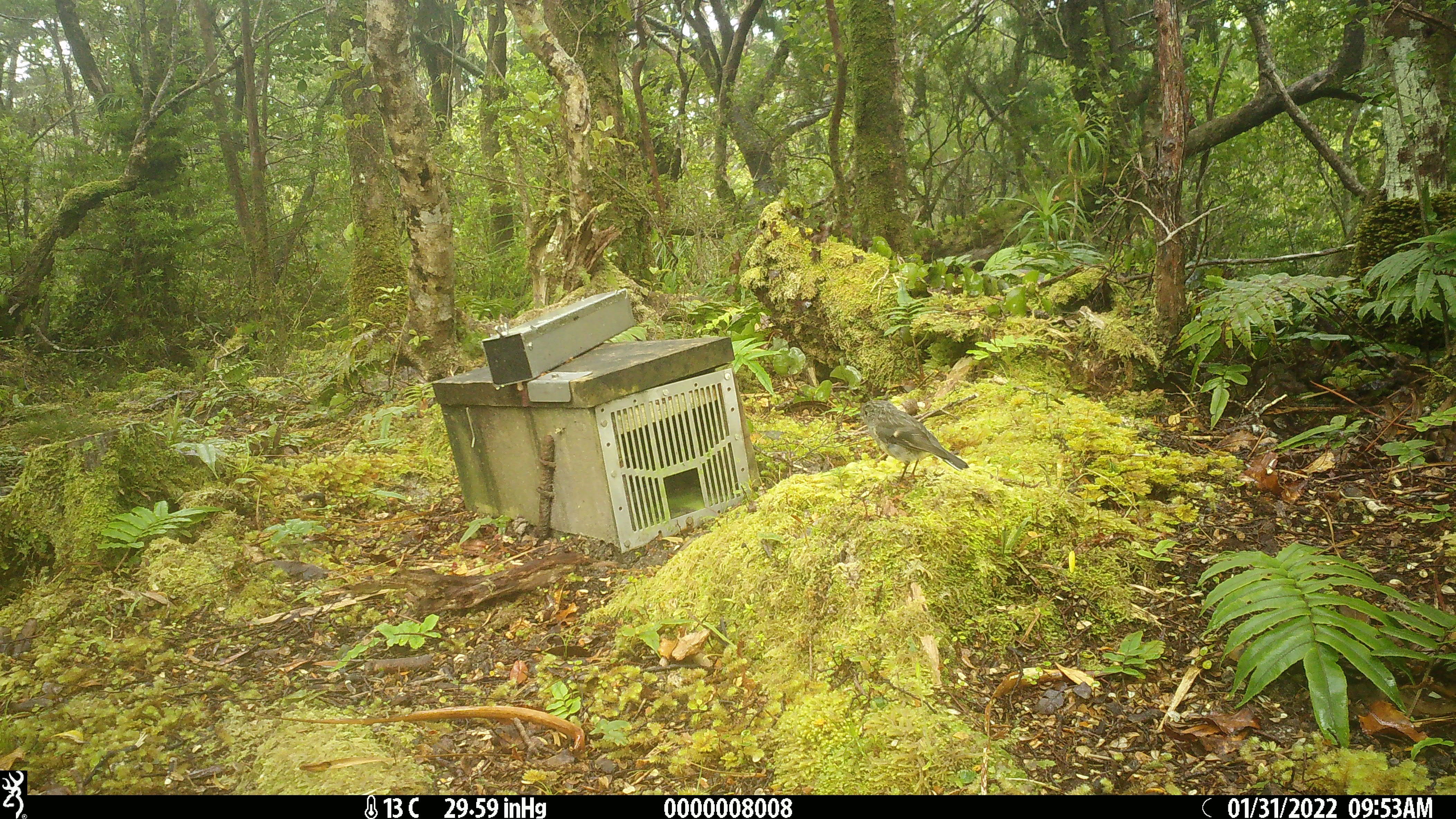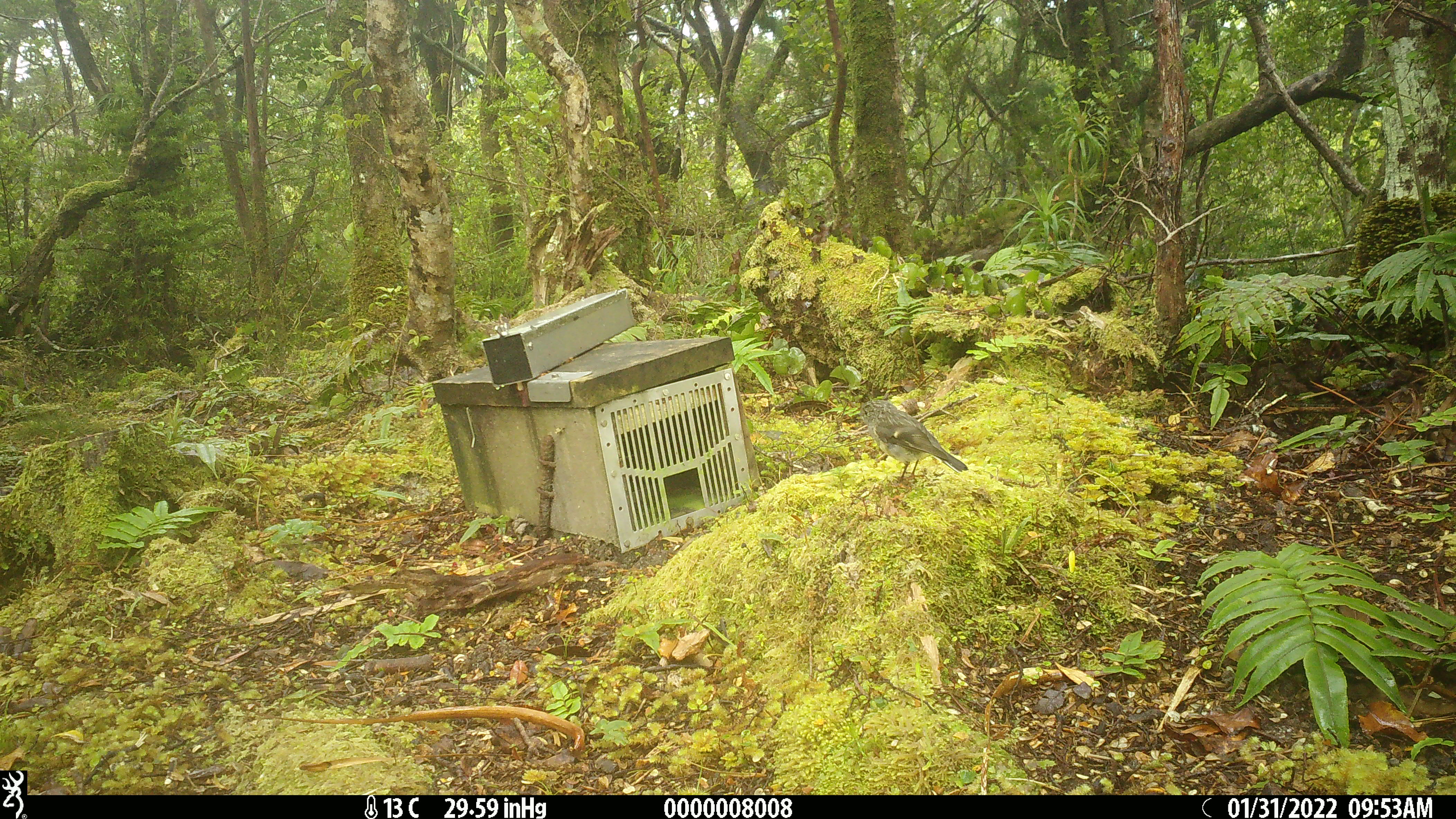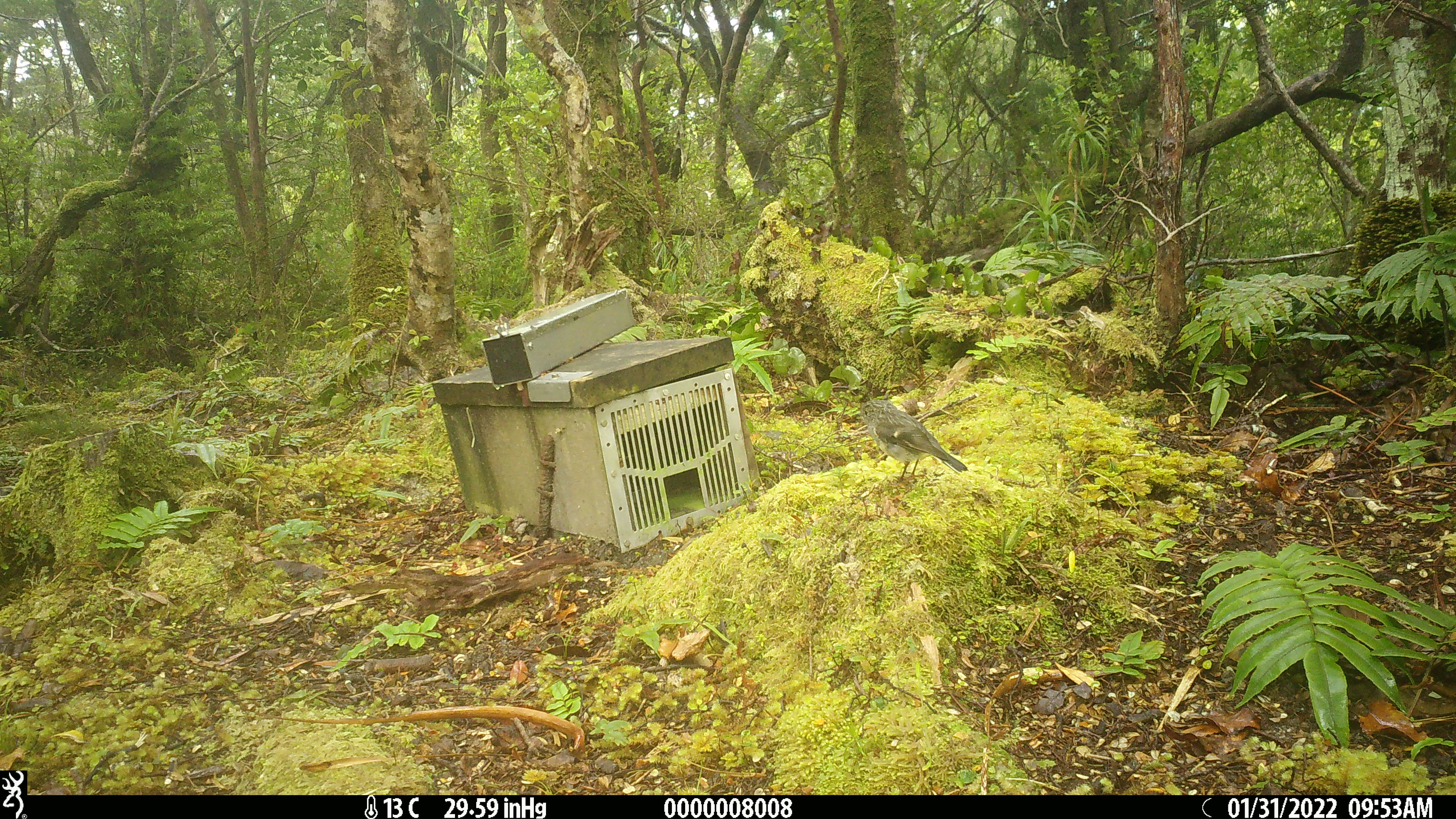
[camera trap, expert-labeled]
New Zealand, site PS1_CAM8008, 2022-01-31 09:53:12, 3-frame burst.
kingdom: Animalia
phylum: Chordata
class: Aves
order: Passeriformes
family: Petroicidae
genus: Petroica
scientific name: Petroica australis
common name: new zealand robin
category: robin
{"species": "robin (new zealand robin) (Petroica australis)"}